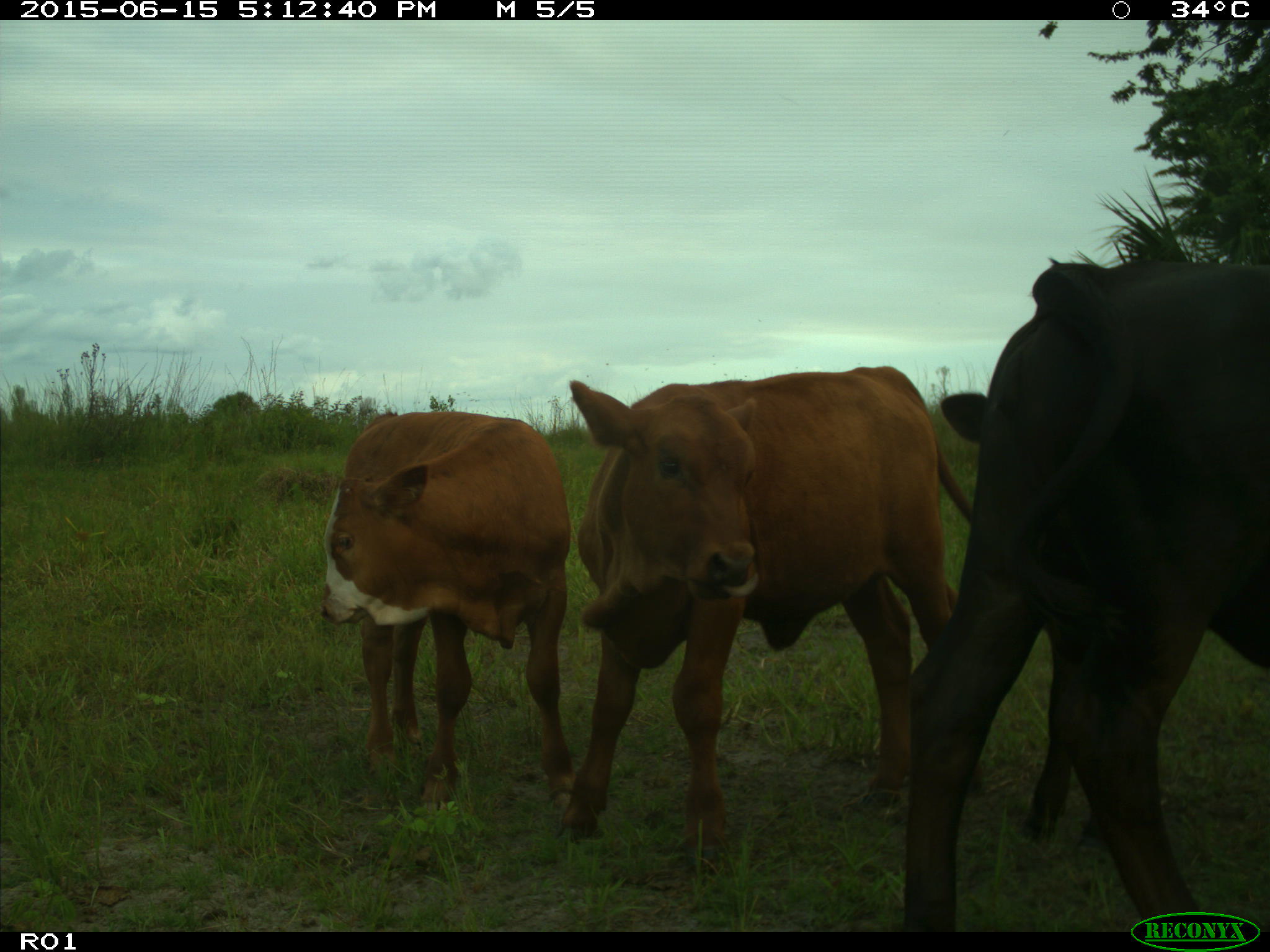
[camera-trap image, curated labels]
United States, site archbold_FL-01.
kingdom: Animalia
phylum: Chordata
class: Mammalia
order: Artiodactyla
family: Bovidae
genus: Bos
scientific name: Bos taurus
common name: domestic cow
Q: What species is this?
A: Bos taurus (domestic cow).